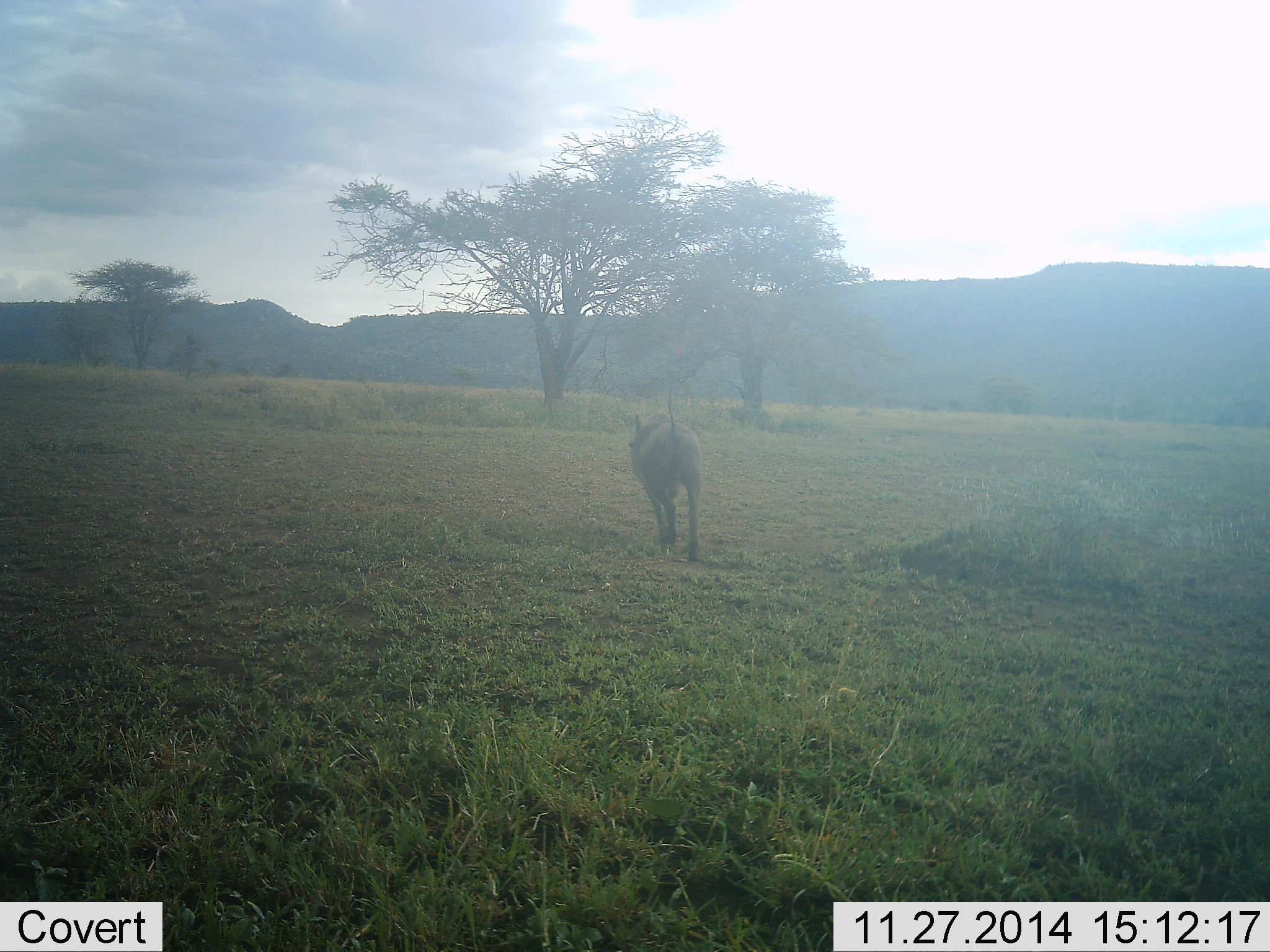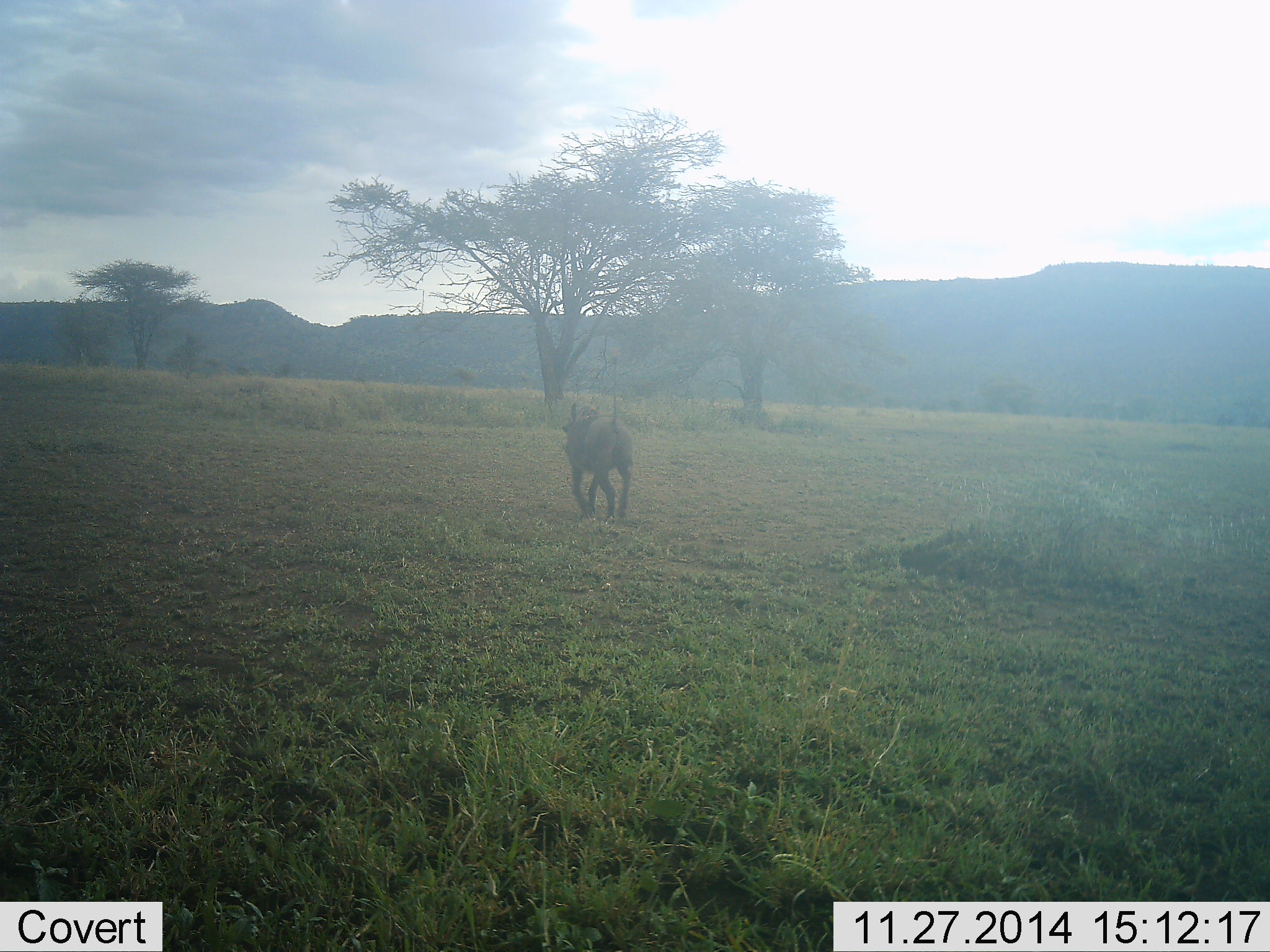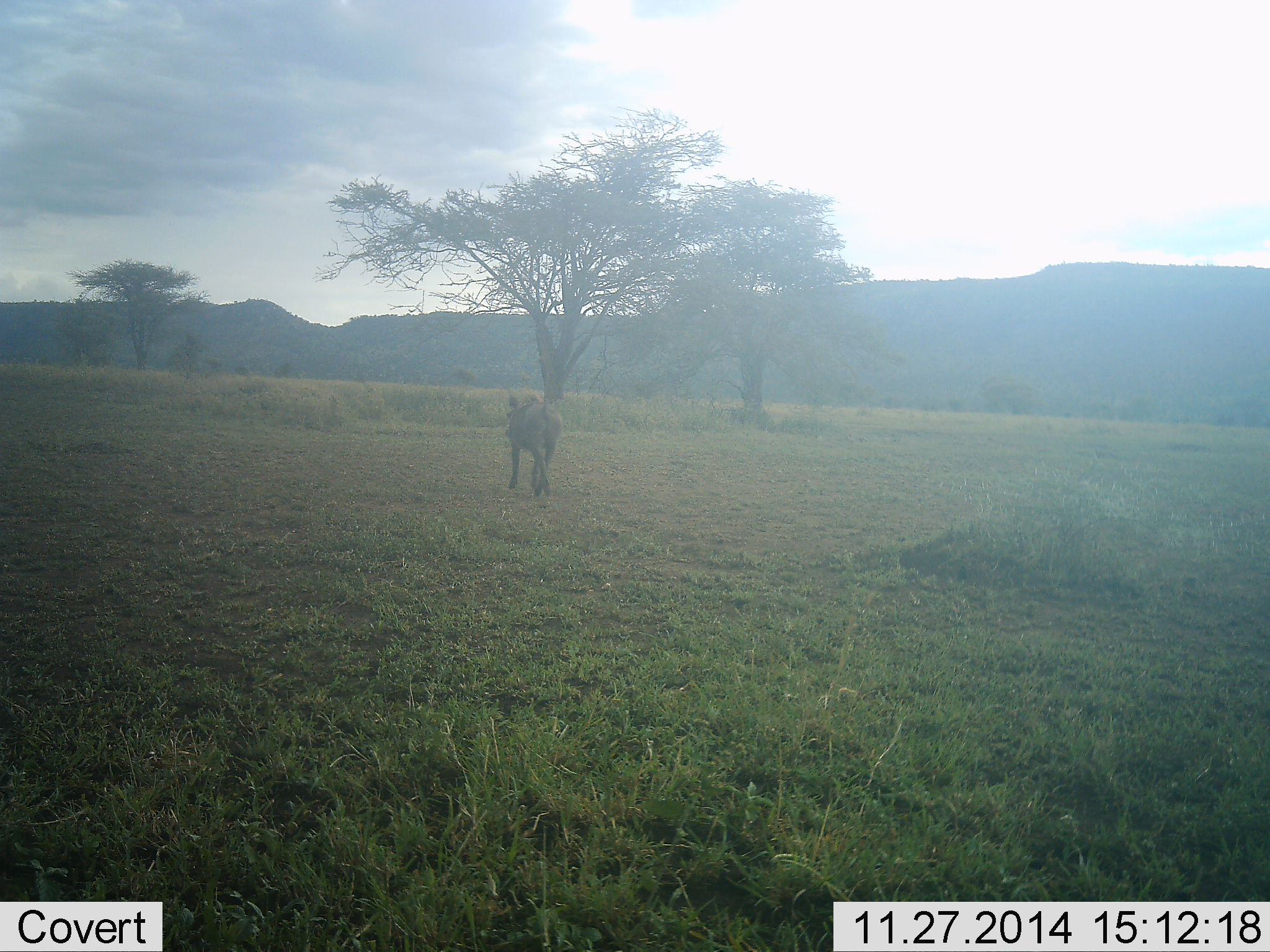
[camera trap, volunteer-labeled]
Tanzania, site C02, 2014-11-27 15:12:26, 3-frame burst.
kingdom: Animalia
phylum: Chordata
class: Mammalia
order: Artiodactyla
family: Suidae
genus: Phacochoerus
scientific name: Phacochoerus africanus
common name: warthog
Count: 1.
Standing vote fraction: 0%.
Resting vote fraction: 0%.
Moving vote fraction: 100%.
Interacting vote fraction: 0%.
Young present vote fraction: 0%.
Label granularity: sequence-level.